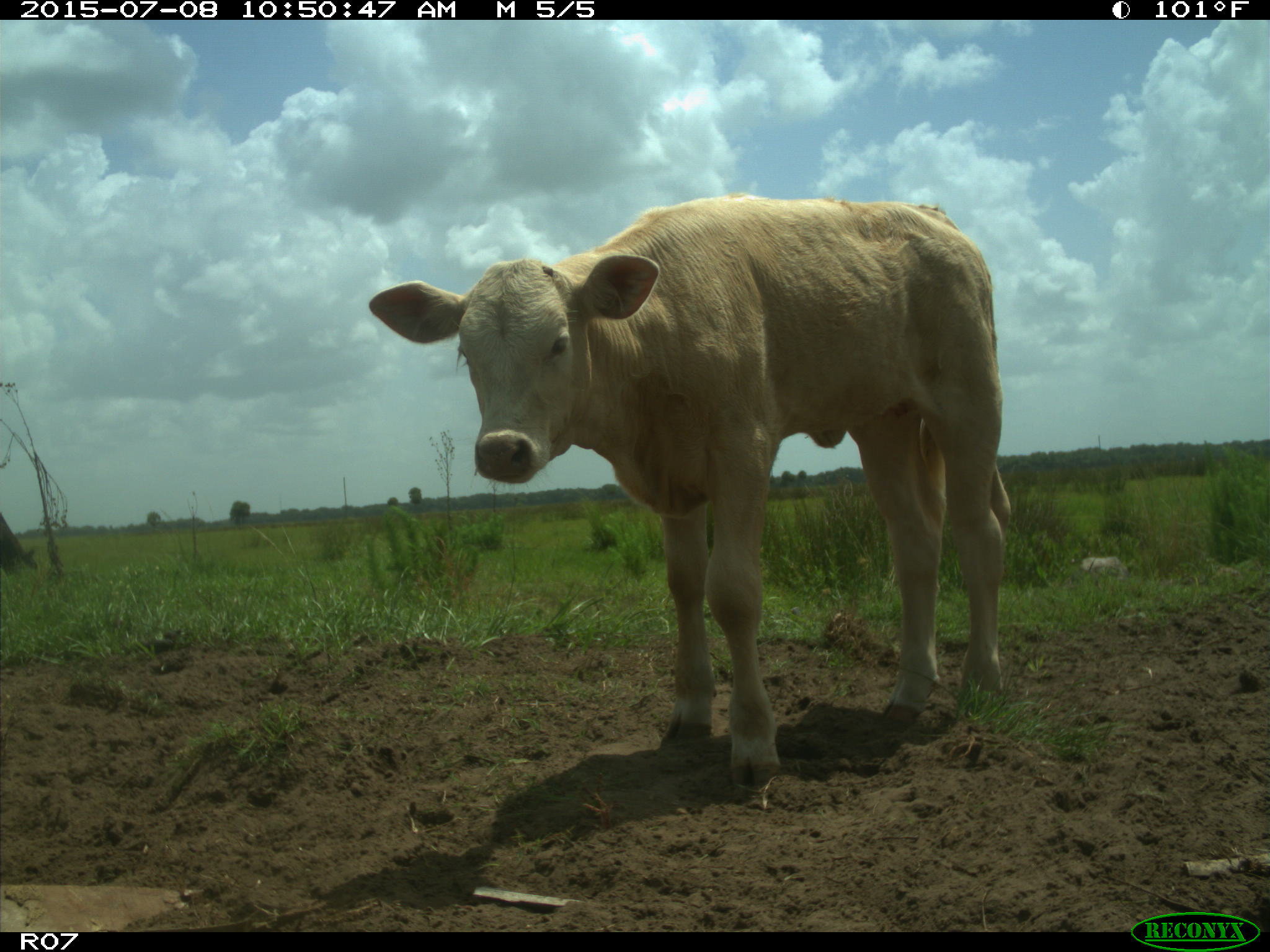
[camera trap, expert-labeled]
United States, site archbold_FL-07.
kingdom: Animalia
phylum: Chordata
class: Mammalia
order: Artiodactyla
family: Bovidae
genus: Bos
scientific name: Bos taurus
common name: domestic cow